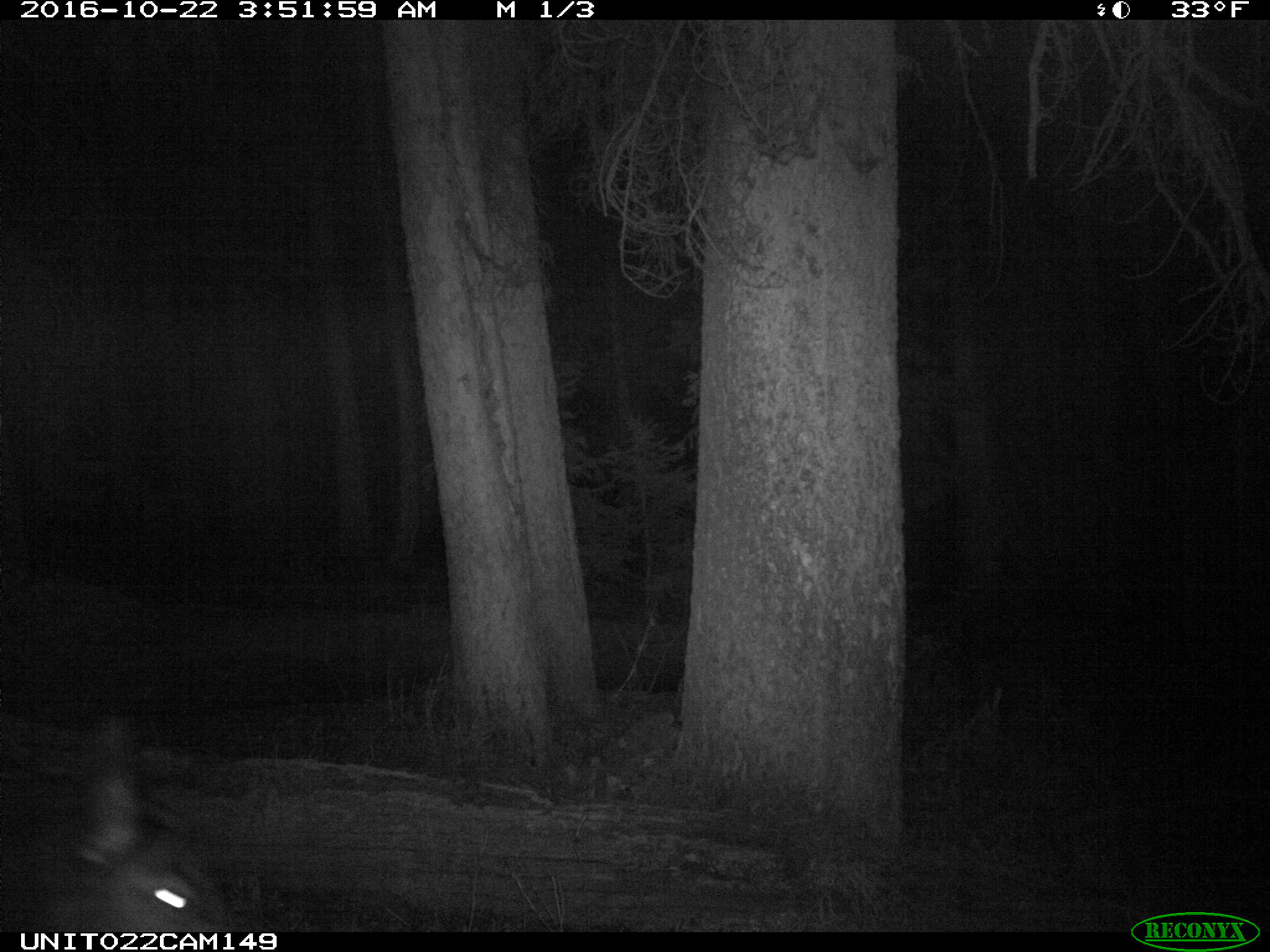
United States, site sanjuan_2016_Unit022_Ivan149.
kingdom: Animalia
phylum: Chordata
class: Mammalia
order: Artiodactyla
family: Cervidae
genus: Cervus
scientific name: Cervus elaphus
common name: red deer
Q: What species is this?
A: Cervus elaphus (red deer).